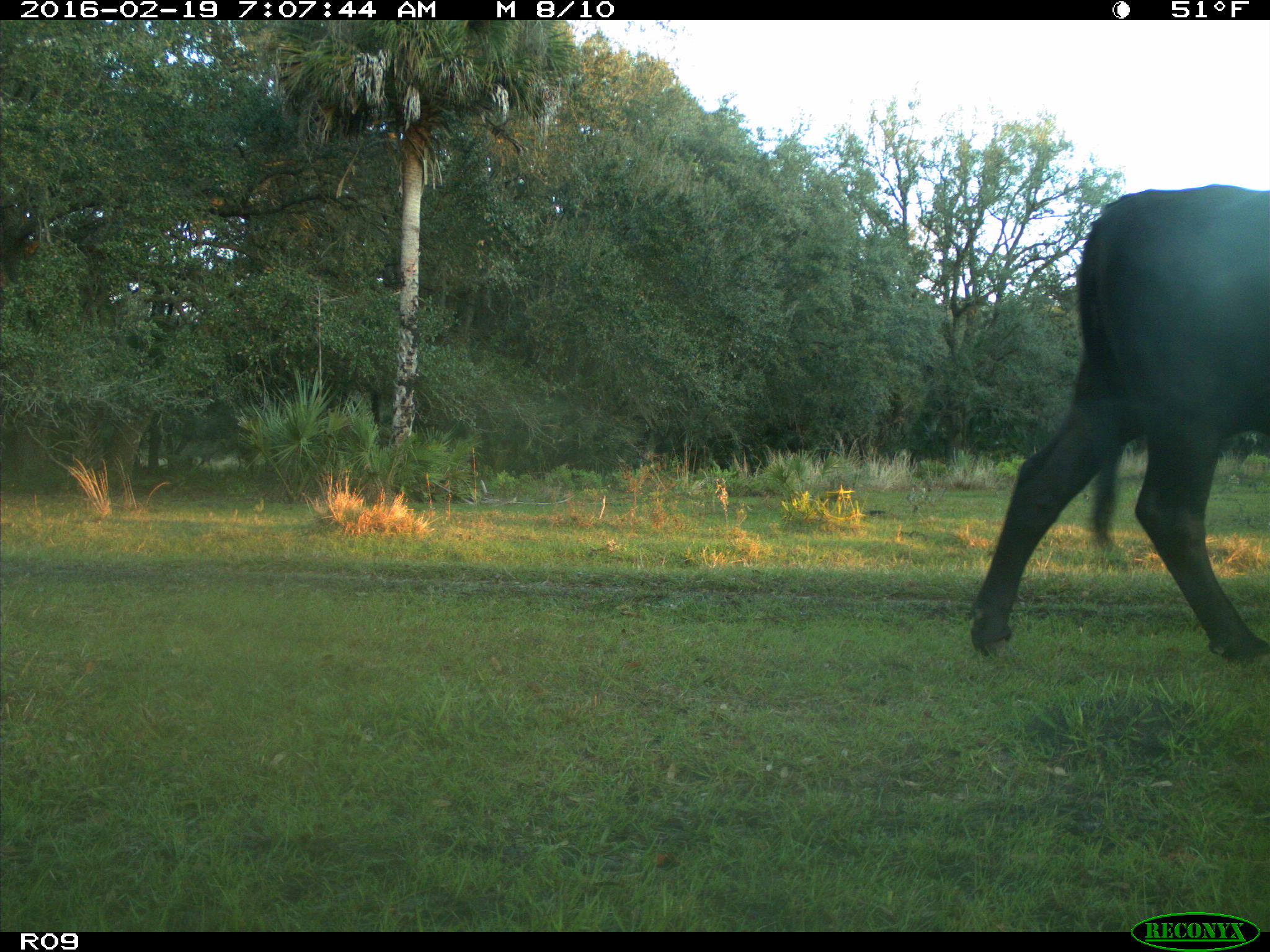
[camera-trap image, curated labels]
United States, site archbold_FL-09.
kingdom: Animalia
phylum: Chordata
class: Mammalia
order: Artiodactyla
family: Bovidae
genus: Bos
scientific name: Bos taurus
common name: domestic cow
Bos taurus (domestic cow).